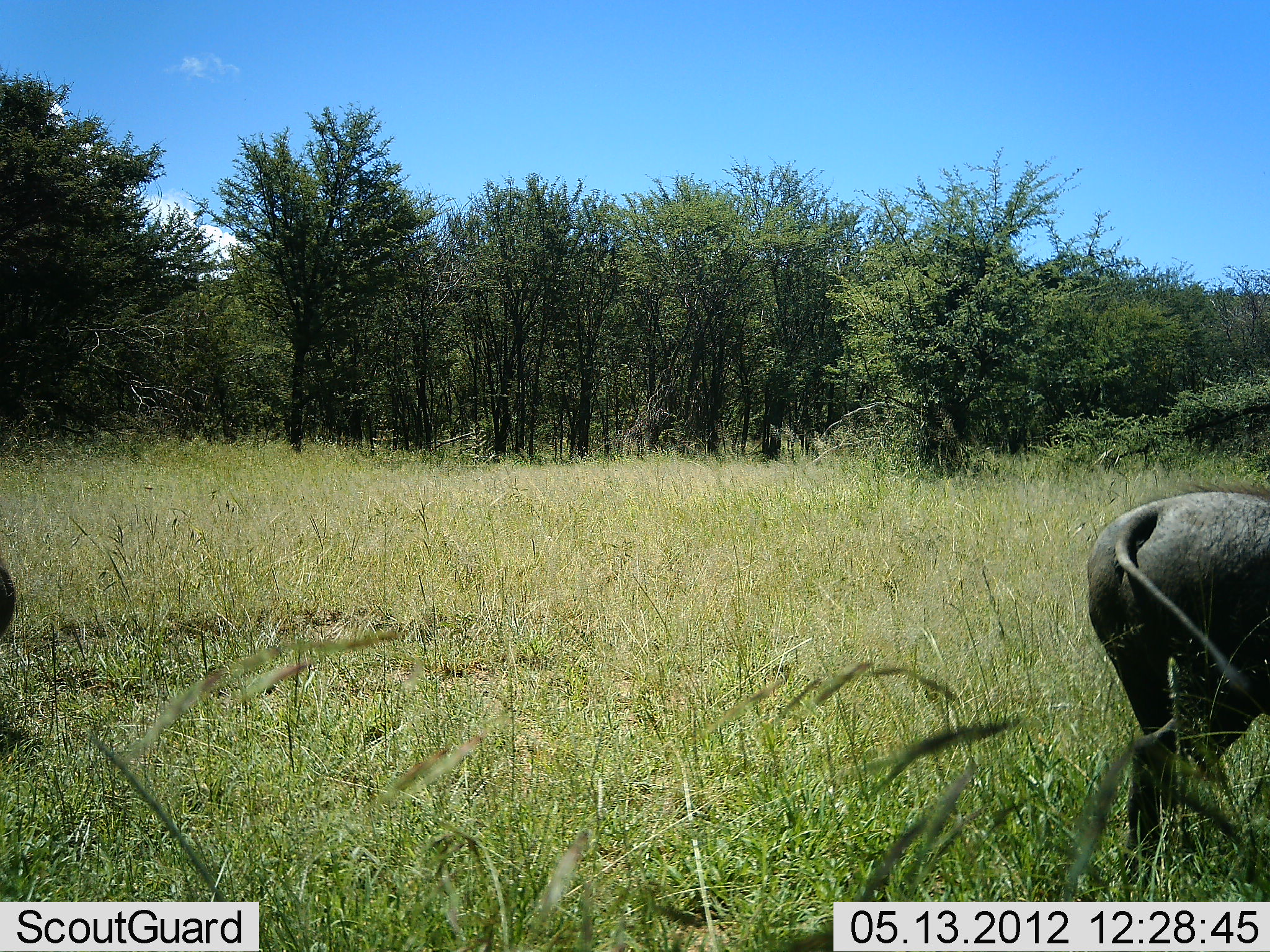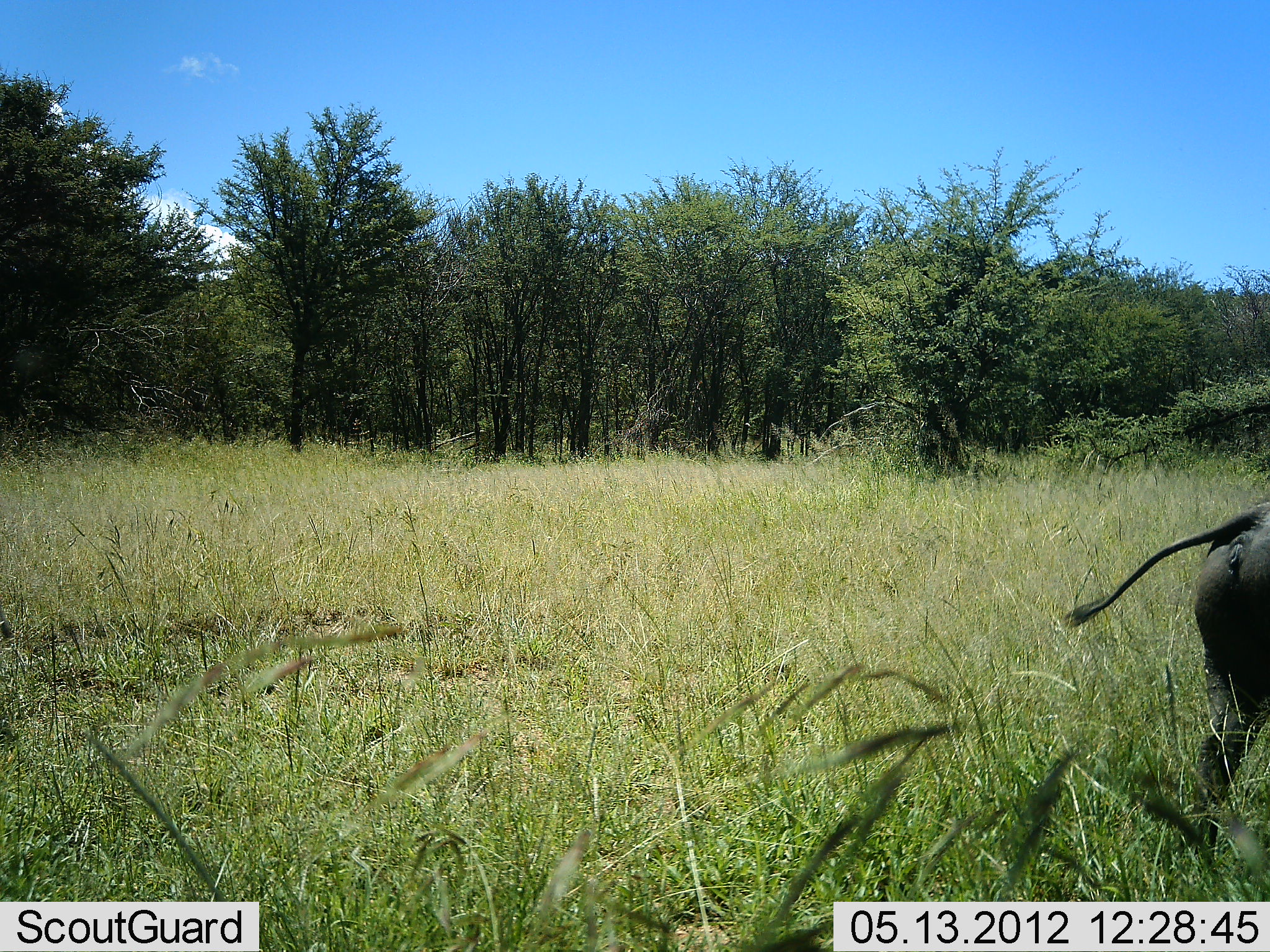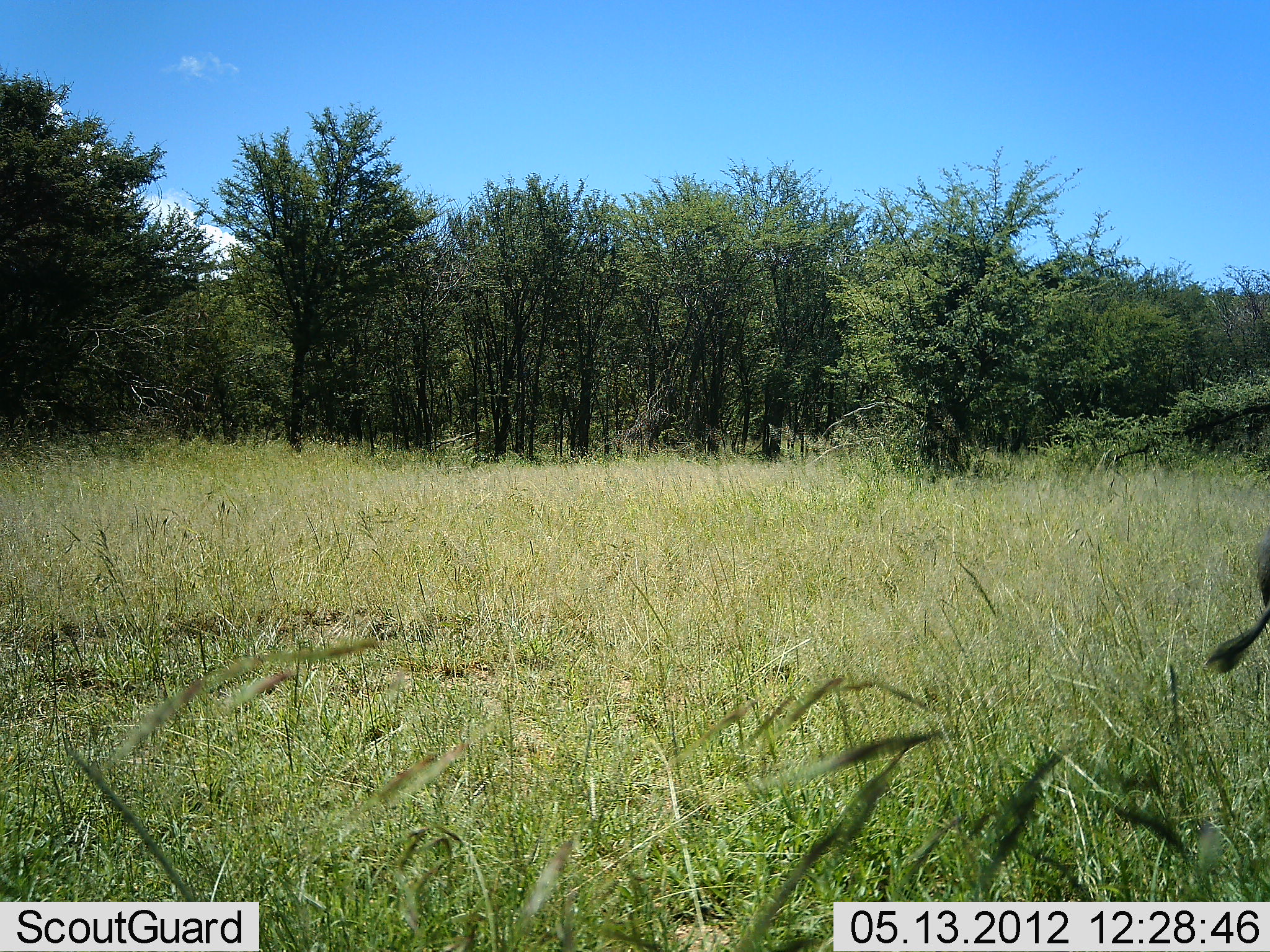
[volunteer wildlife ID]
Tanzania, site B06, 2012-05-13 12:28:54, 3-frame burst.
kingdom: Animalia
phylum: Chordata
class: Mammalia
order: Artiodactyla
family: Suidae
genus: Phacochoerus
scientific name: Phacochoerus africanus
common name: warthog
Warthog (Phacochoerus africanus), count 2. Behavior (volunteer vote fractions): standing 0%, resting 0%, moving 100%, interacting 0%. Young present (vote fraction): 0%. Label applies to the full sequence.